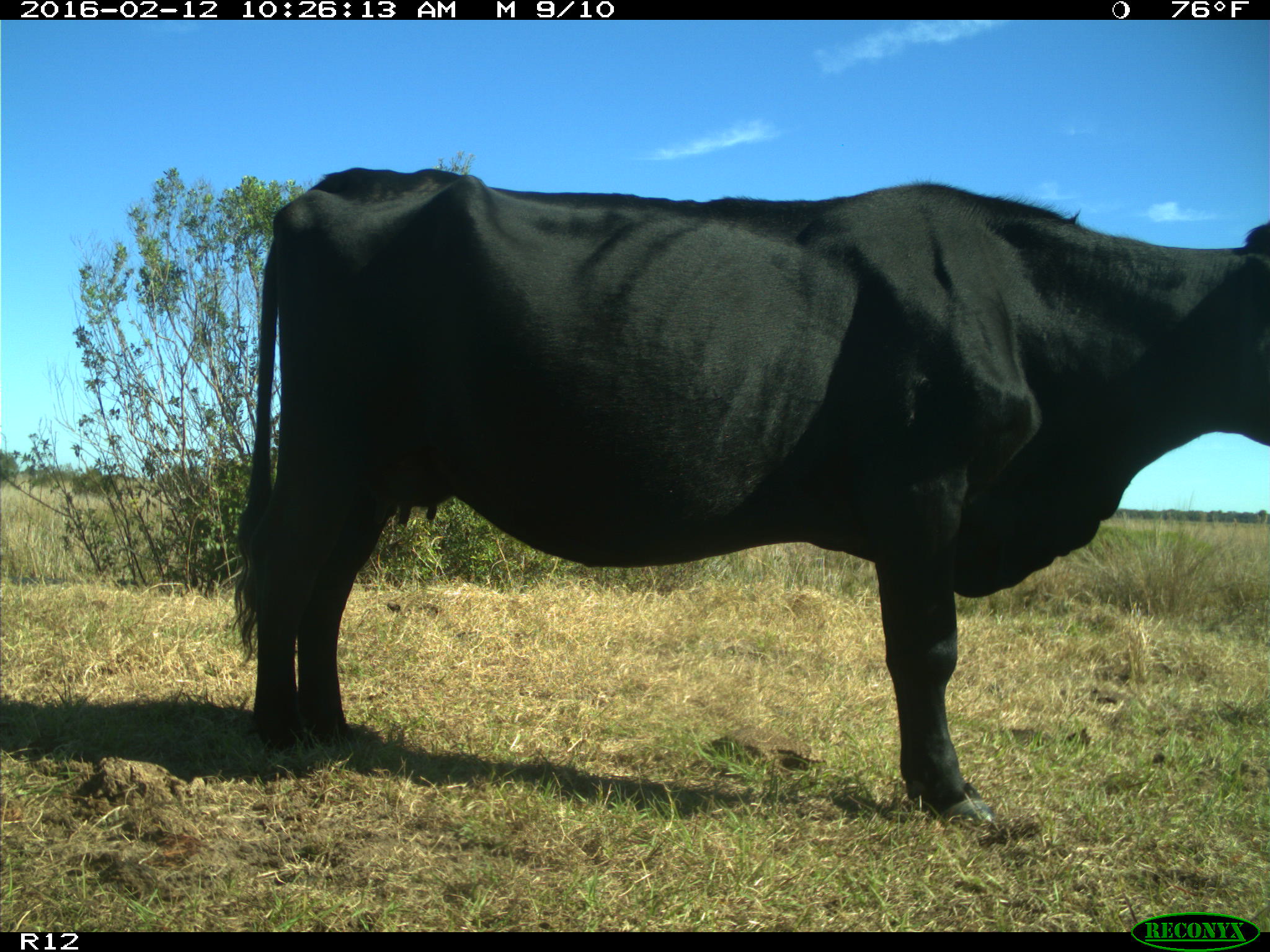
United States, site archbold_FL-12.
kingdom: Animalia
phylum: Chordata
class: Mammalia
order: Artiodactyla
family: Bovidae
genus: Bos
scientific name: Bos taurus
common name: domestic cow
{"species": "Bos taurus (domestic cow)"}